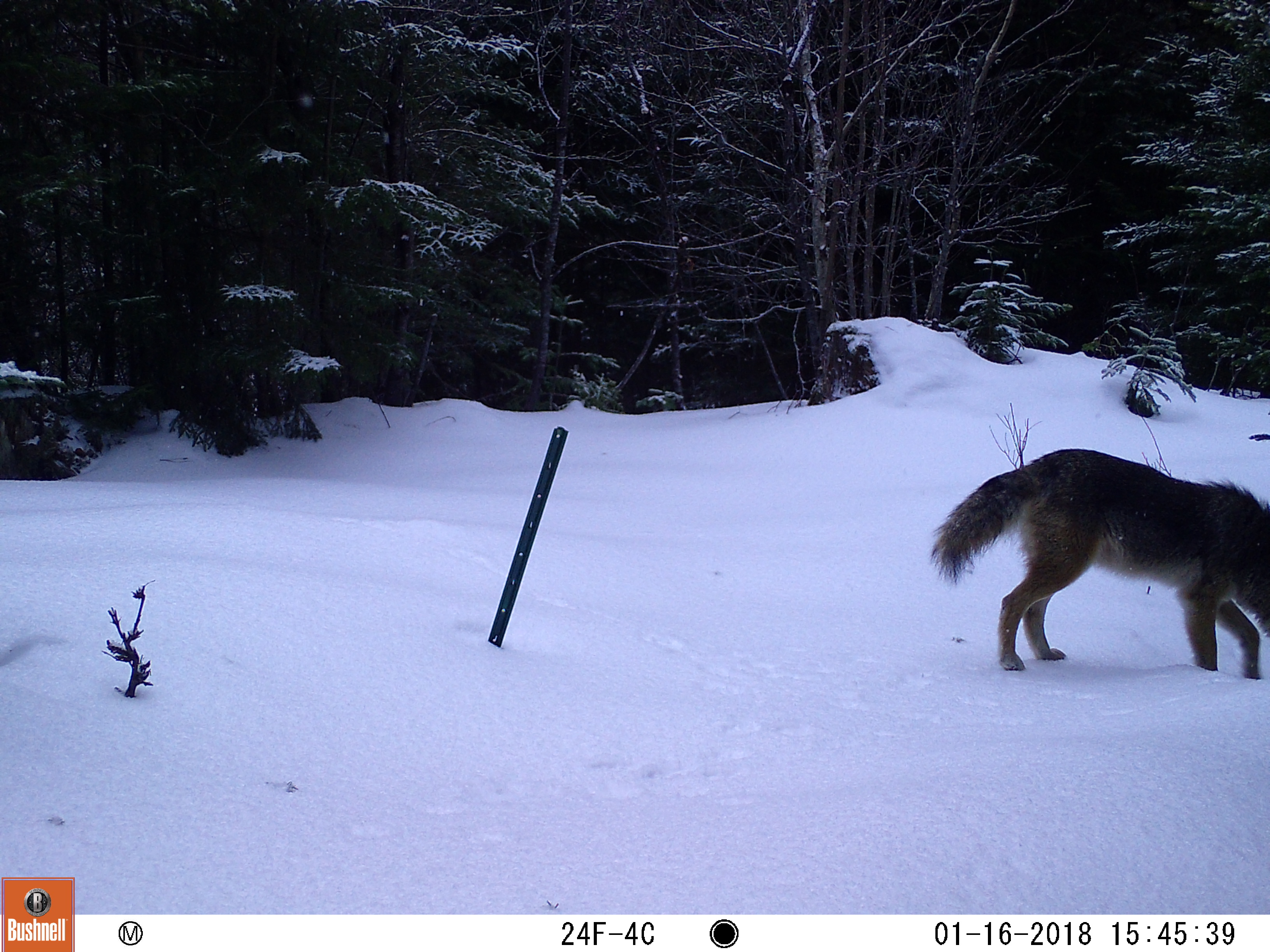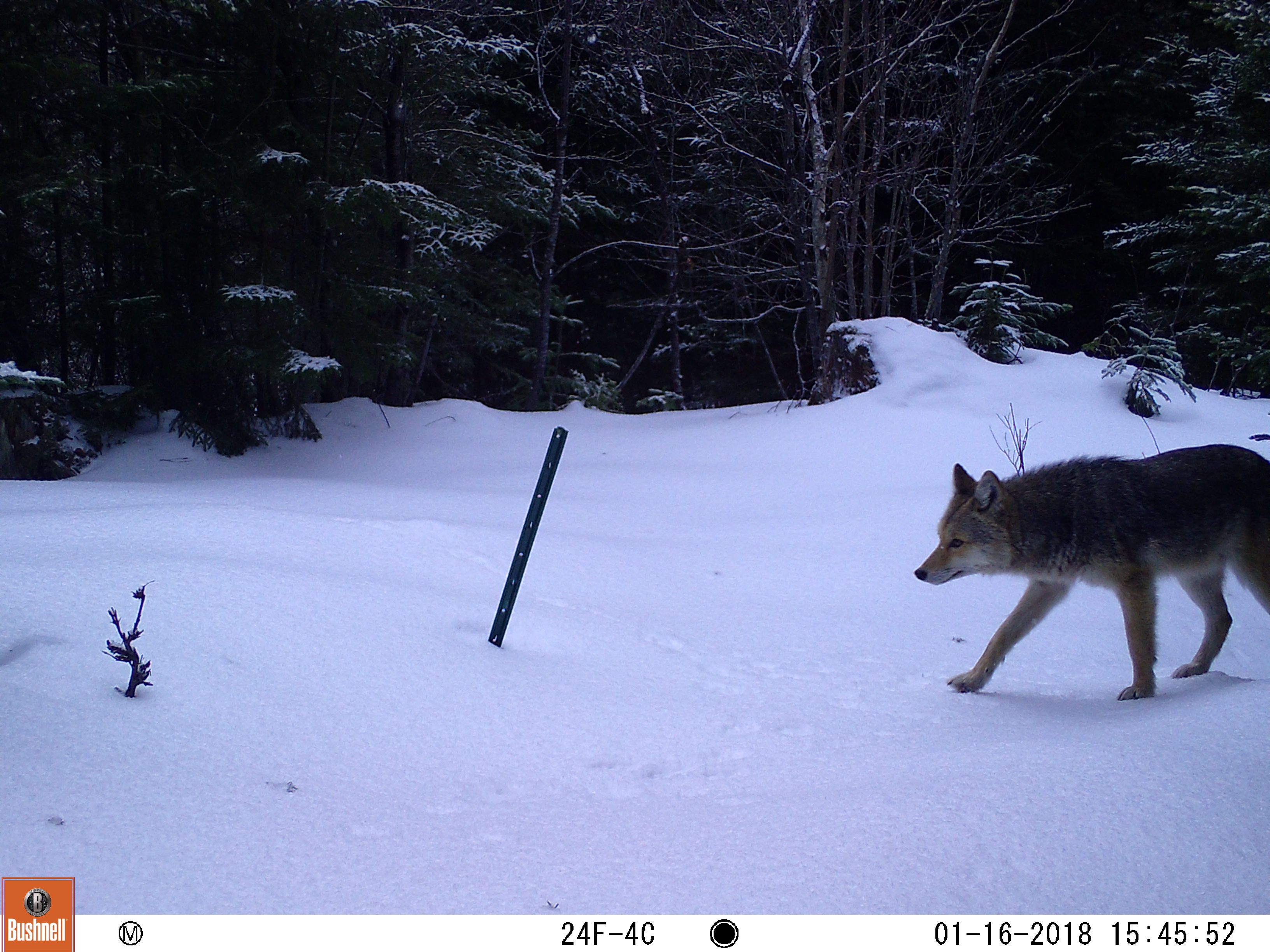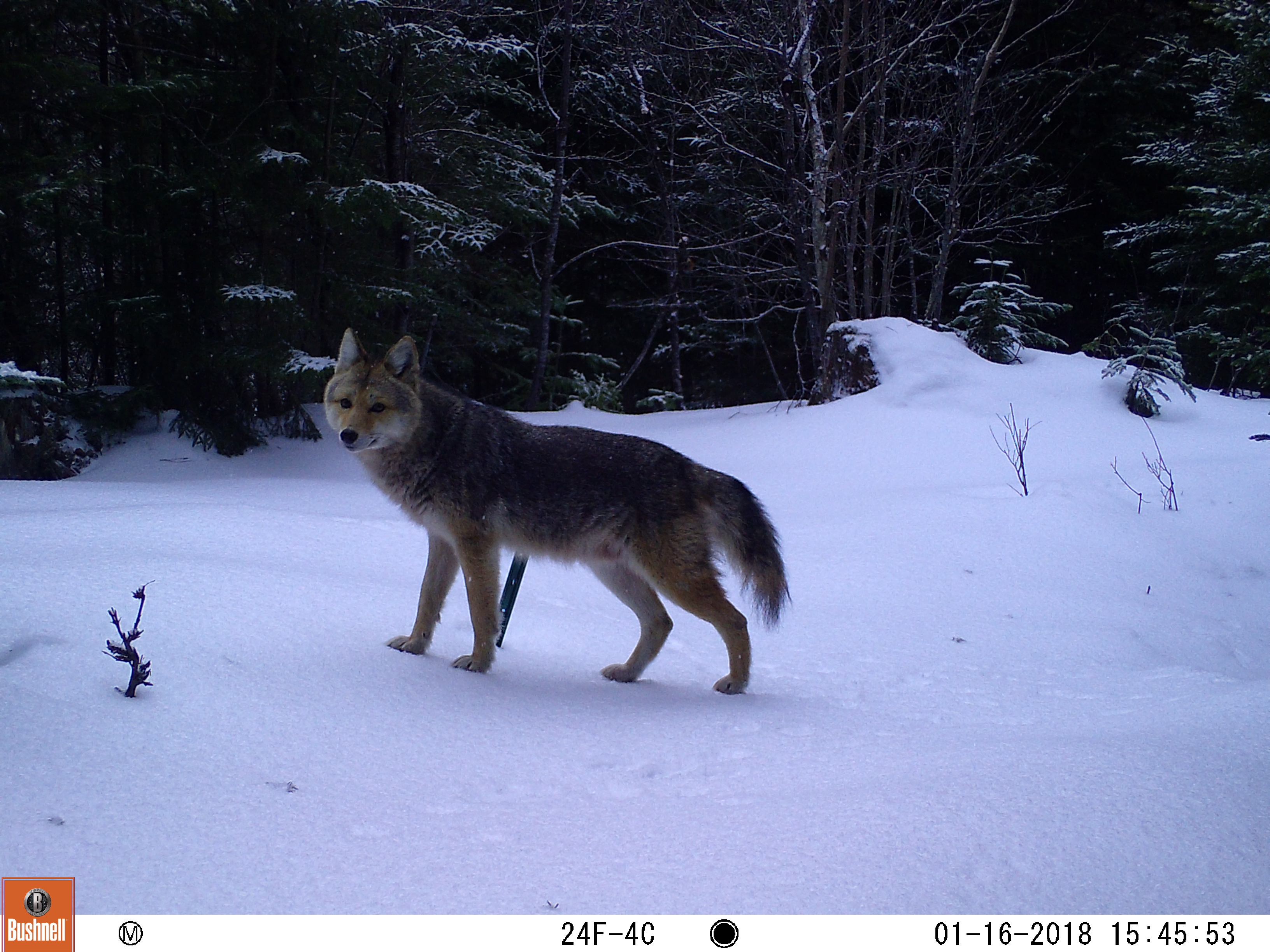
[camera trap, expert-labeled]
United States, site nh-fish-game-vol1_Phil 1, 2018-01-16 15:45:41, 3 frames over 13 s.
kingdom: Animalia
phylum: Chordata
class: Mammalia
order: Carnivora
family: Canidae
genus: Canis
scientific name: Canis latrans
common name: coyote